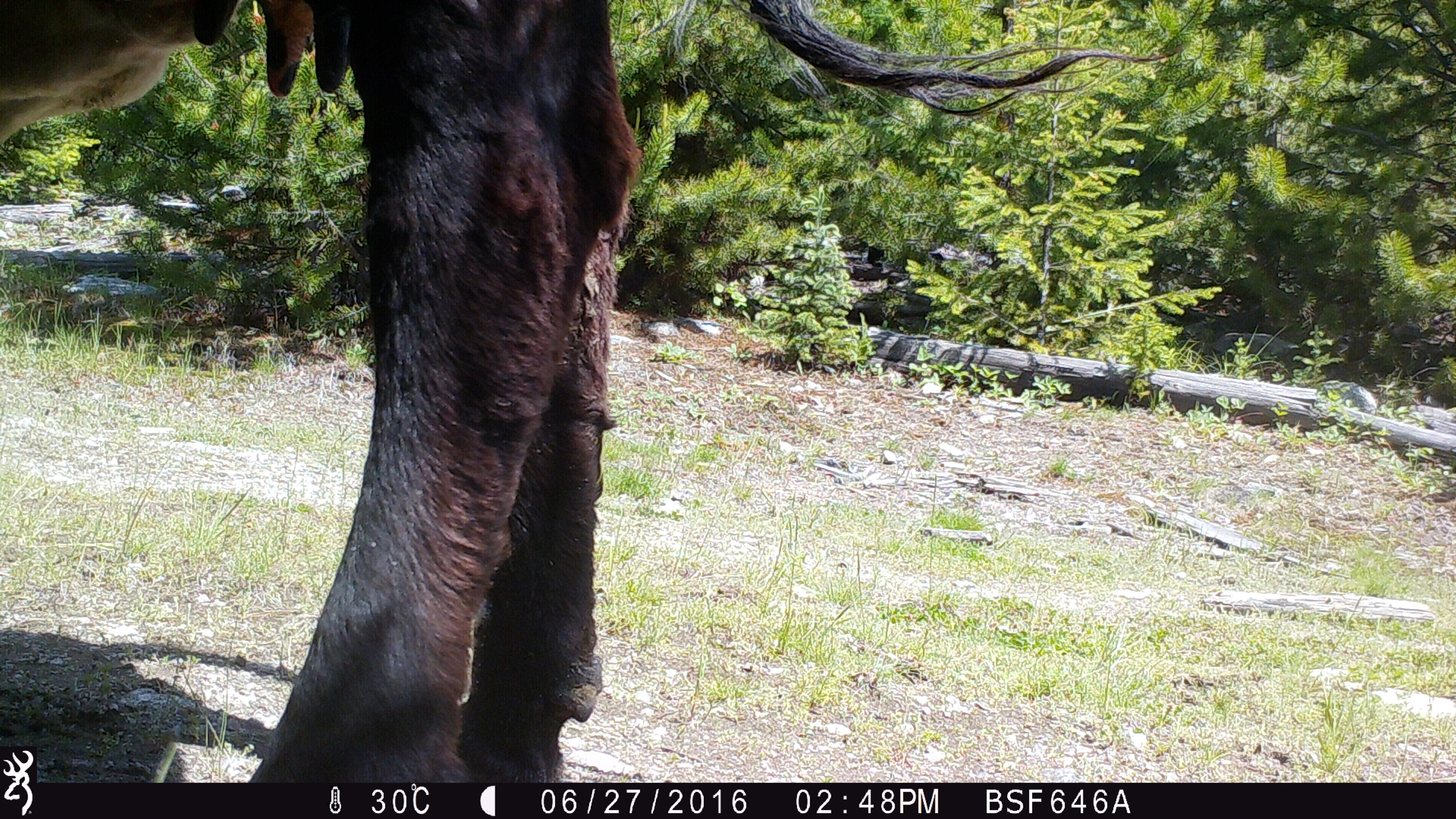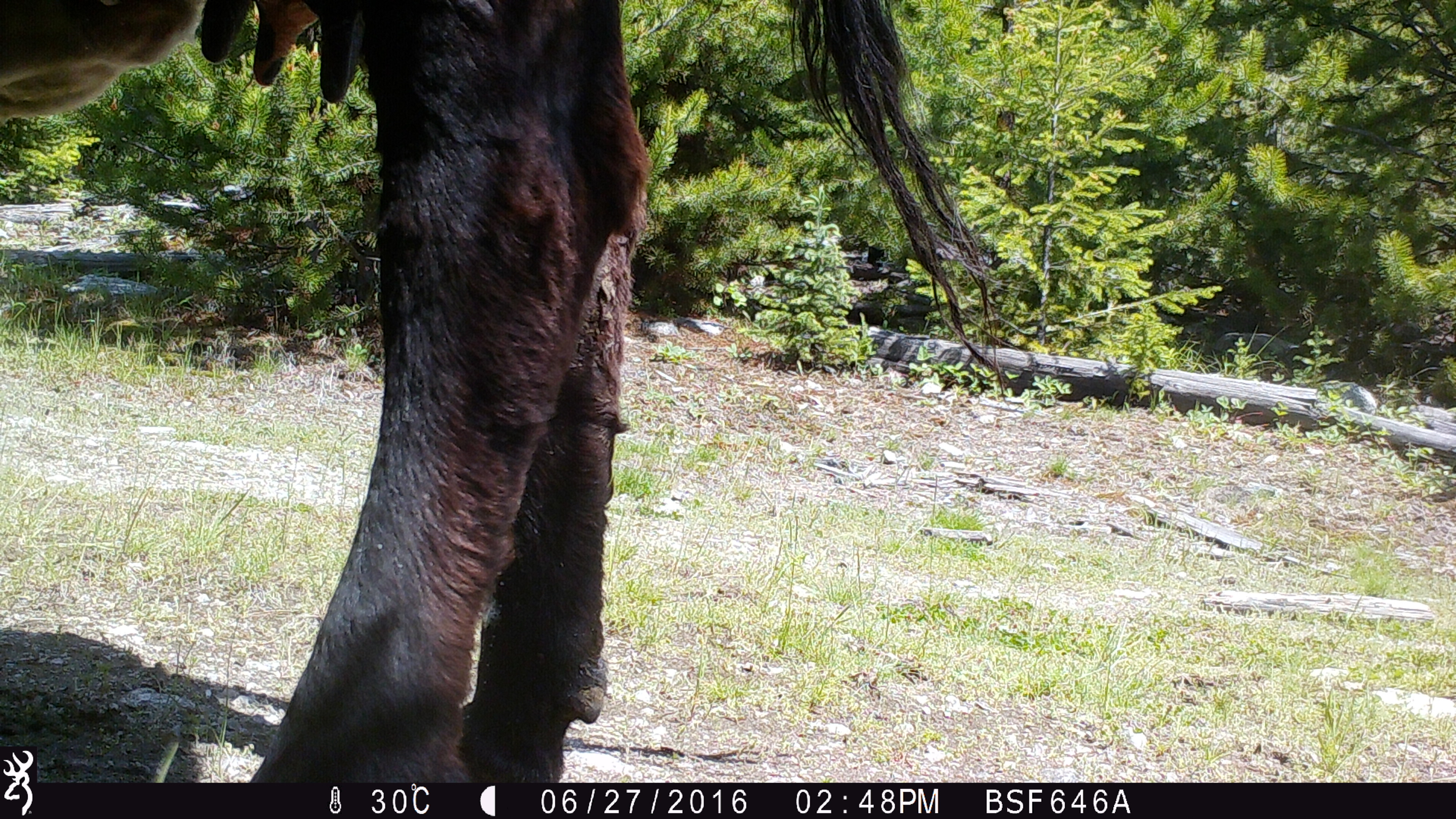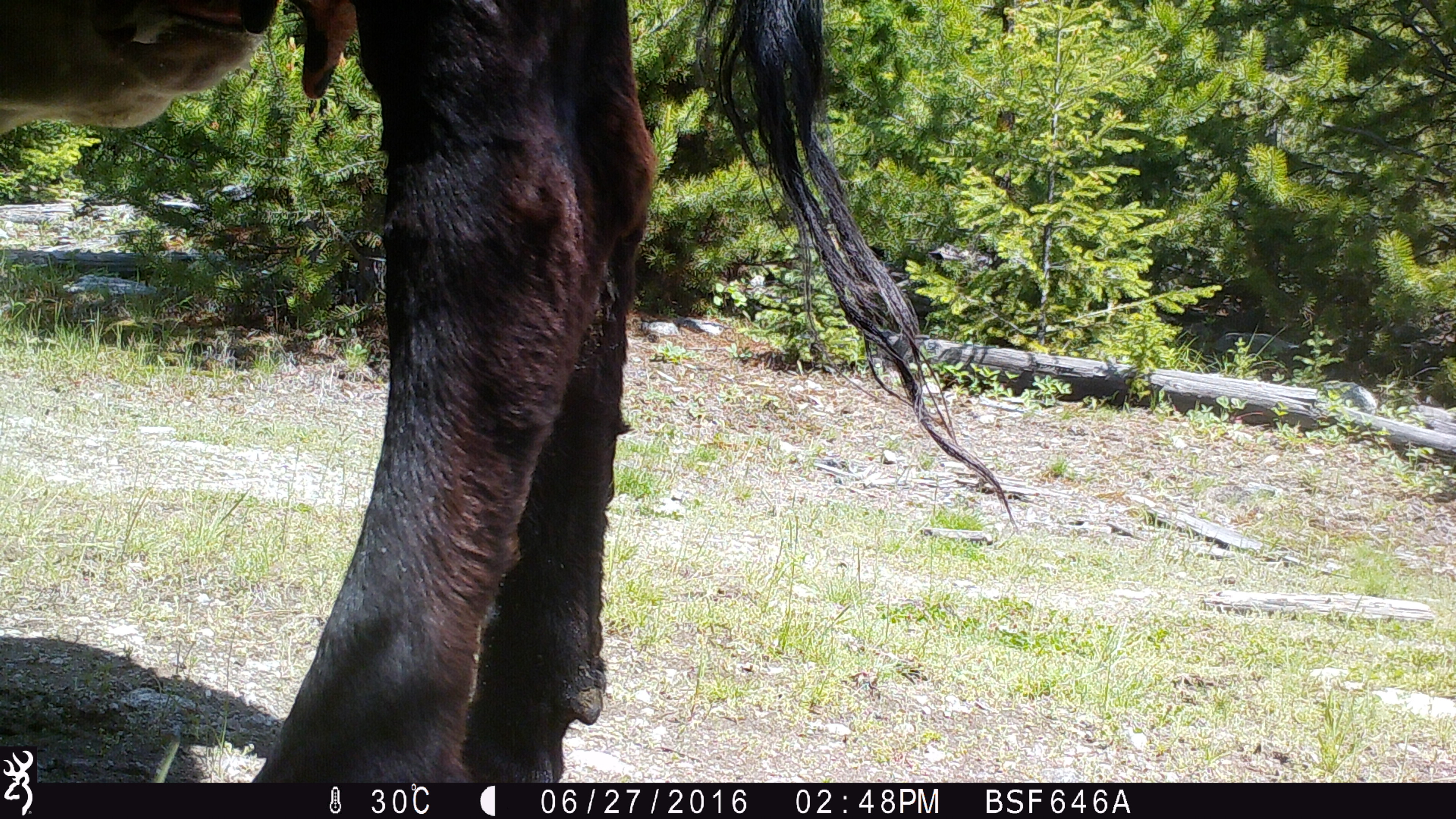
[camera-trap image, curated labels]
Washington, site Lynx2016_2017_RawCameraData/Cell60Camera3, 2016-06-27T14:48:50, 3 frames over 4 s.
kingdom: Animalia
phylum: Chordata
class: Mammalia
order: Artiodactyla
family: Bovidae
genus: Bos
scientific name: Bos taurus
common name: domestic cattle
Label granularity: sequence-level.